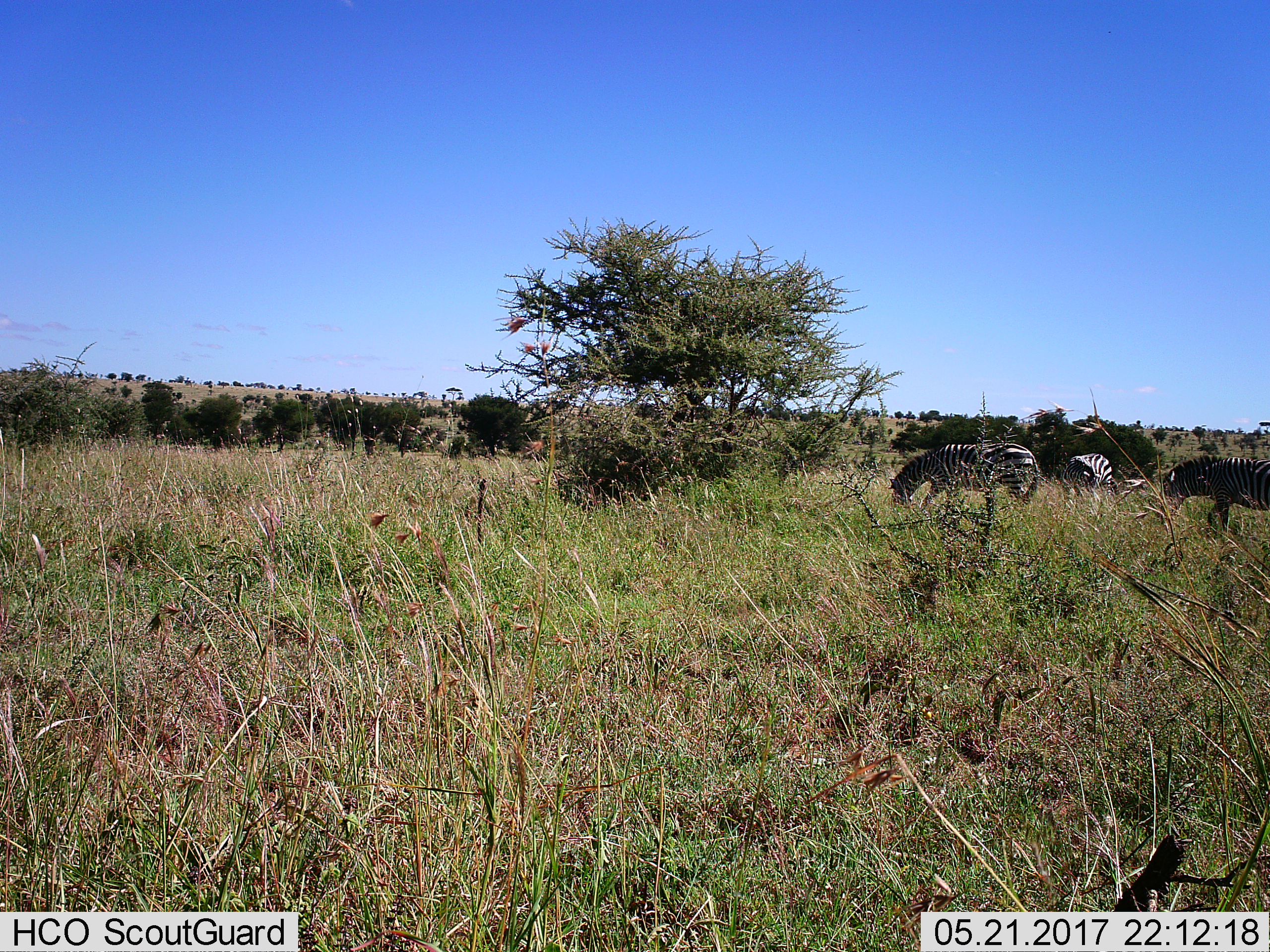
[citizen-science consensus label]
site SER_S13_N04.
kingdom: Animalia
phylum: Chordata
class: Mammalia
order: Perissodactyla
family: Equidae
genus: Equus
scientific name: Equus quagga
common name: plains zebra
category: zebraplains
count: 3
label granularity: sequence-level